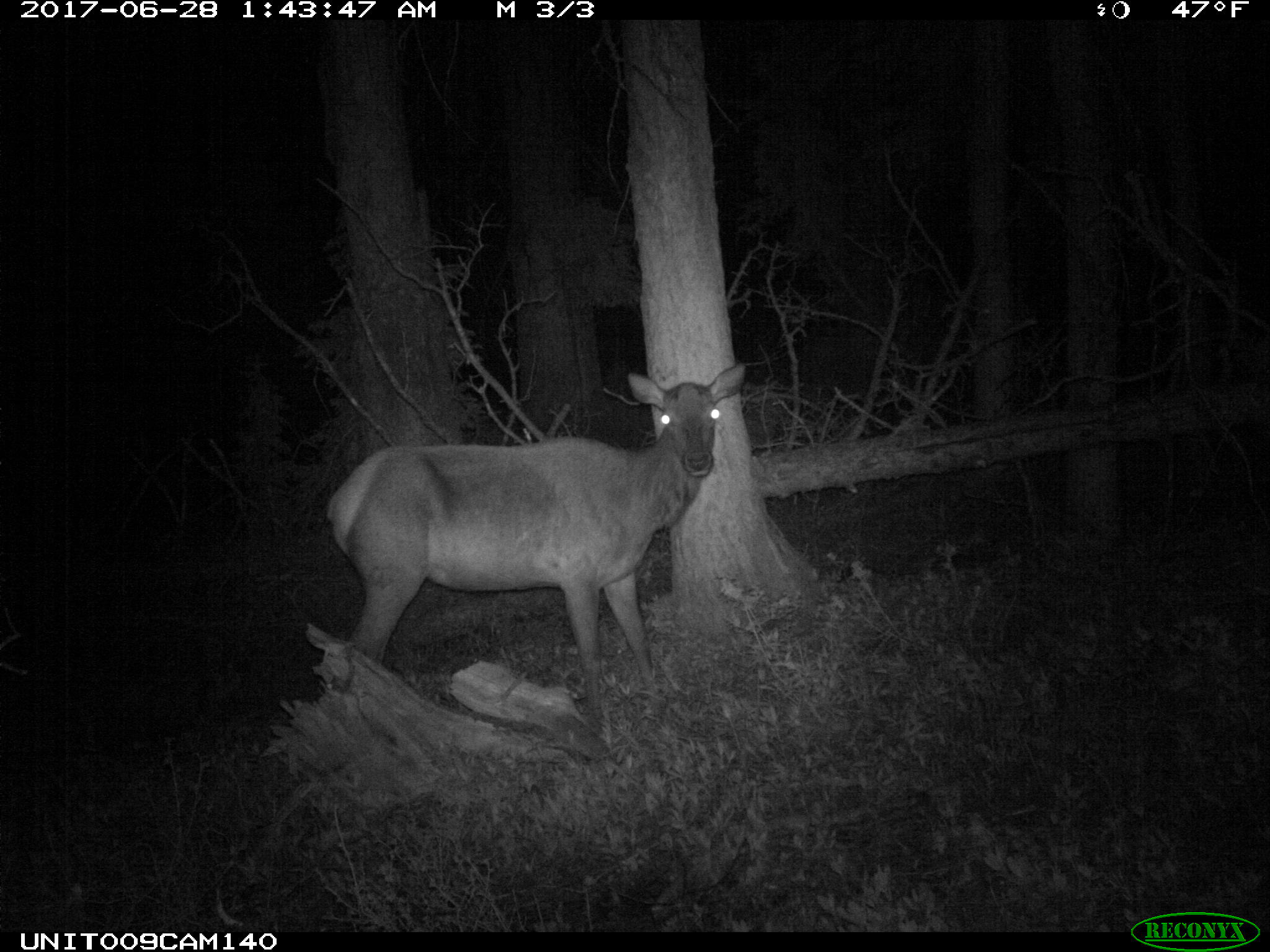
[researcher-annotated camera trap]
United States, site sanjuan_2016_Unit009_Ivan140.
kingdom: Animalia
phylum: Chordata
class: Mammalia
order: Artiodactyla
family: Cervidae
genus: Cervus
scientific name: Cervus elaphus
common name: red deer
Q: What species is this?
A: Cervus elaphus (red deer).